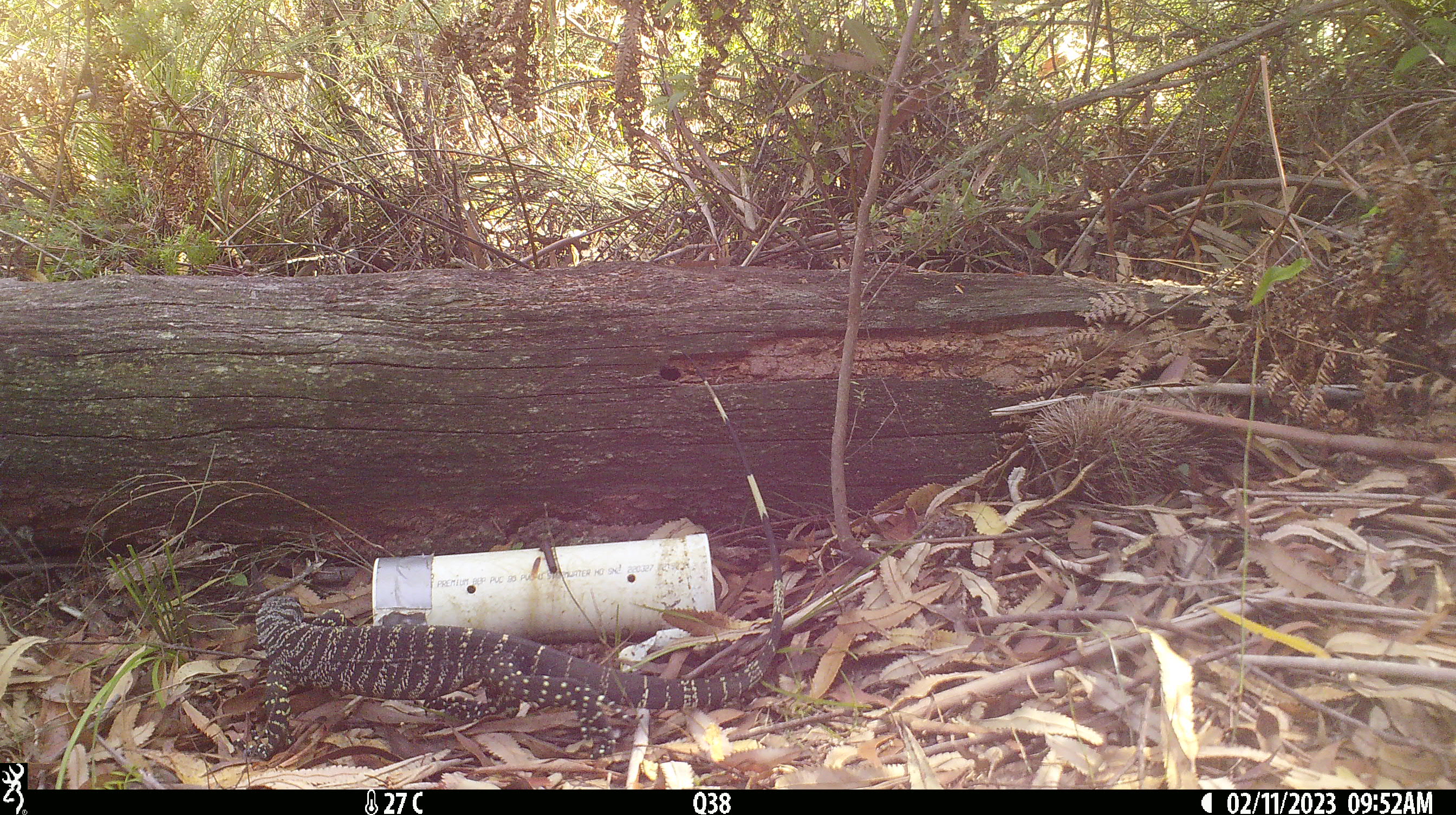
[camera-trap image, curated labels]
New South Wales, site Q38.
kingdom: Animalia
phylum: Chordata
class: Reptilia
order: Squamata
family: Varanidae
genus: Varanus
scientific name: Varanus varius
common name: lace monitor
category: goanna